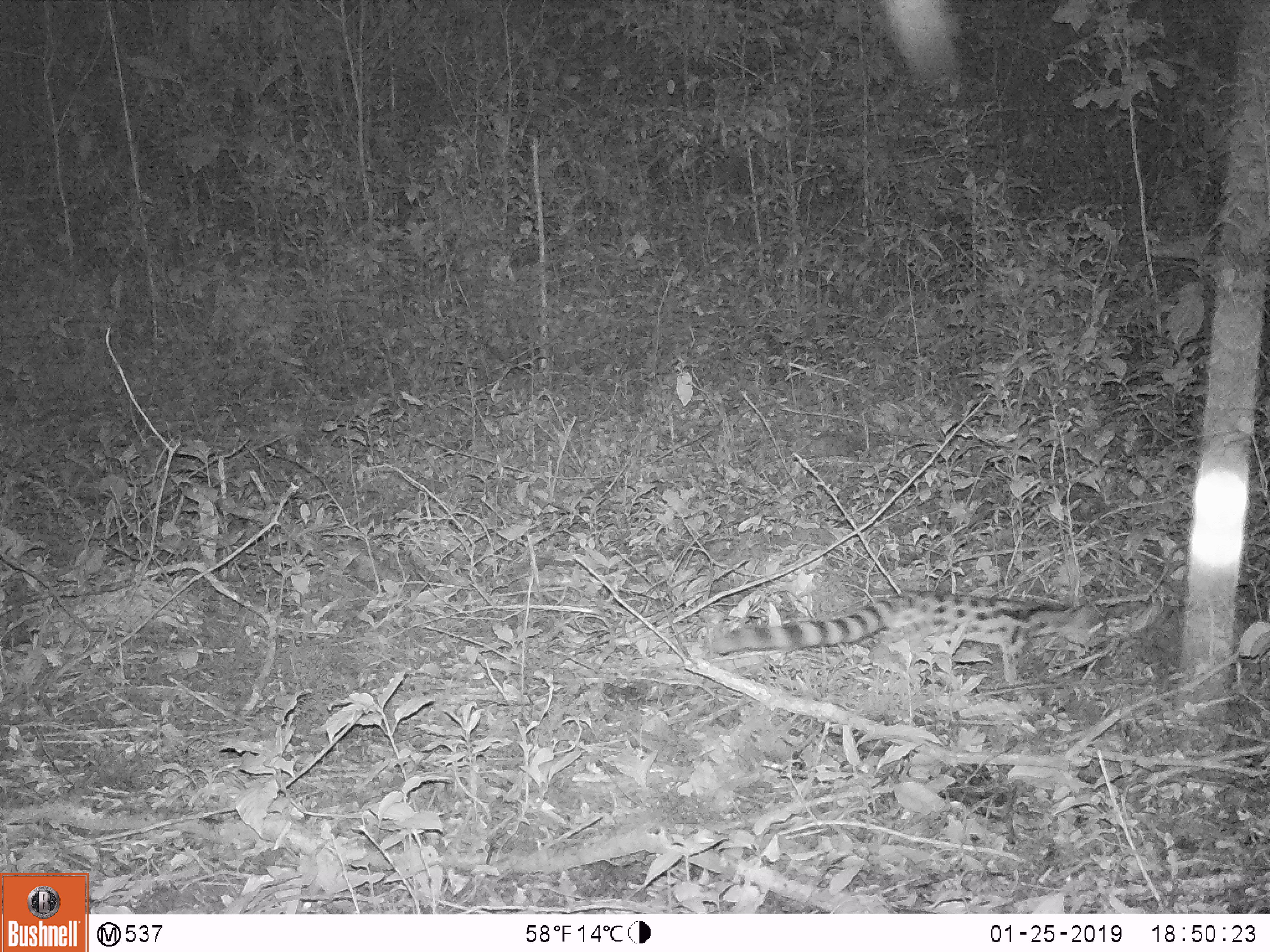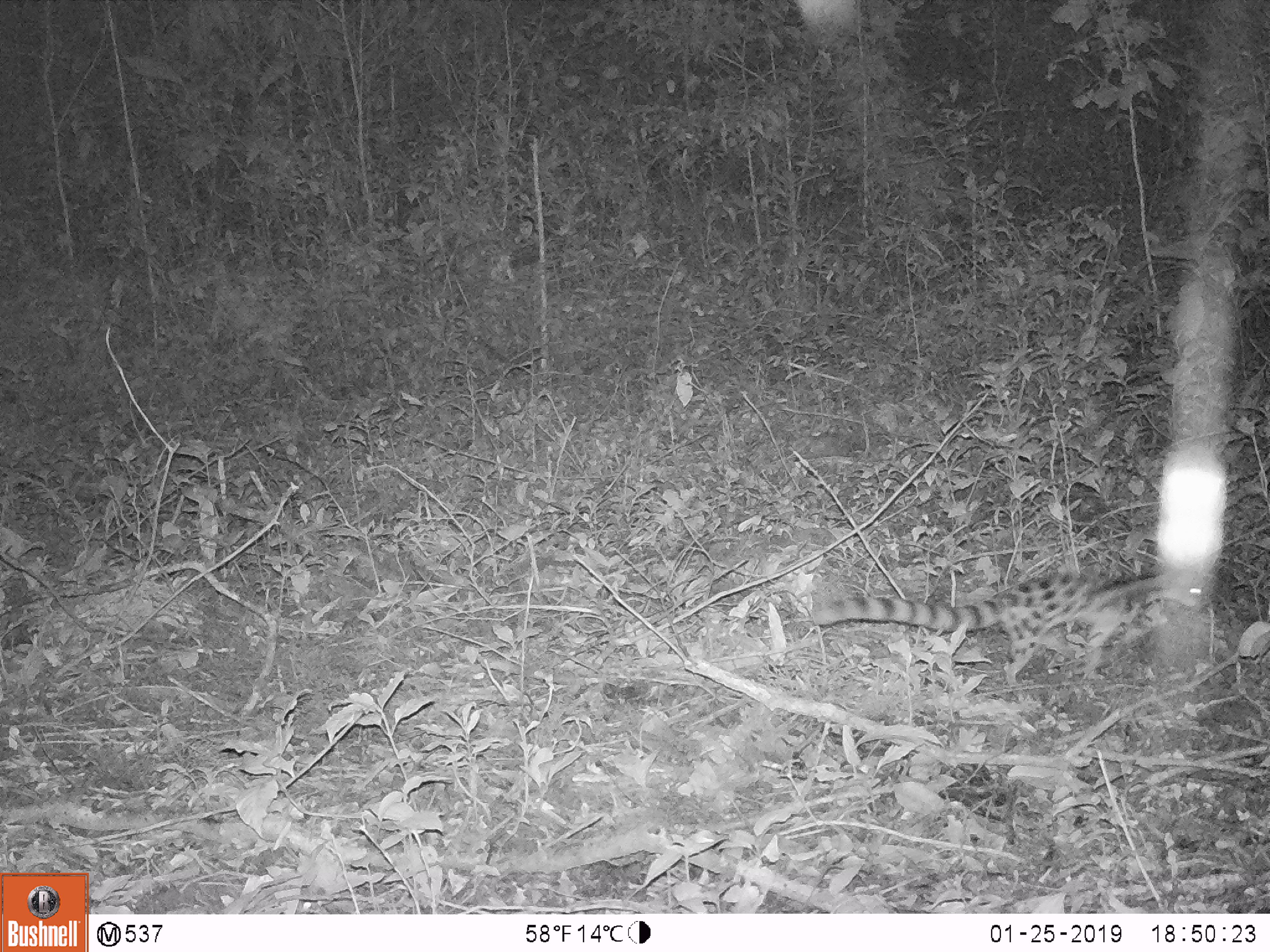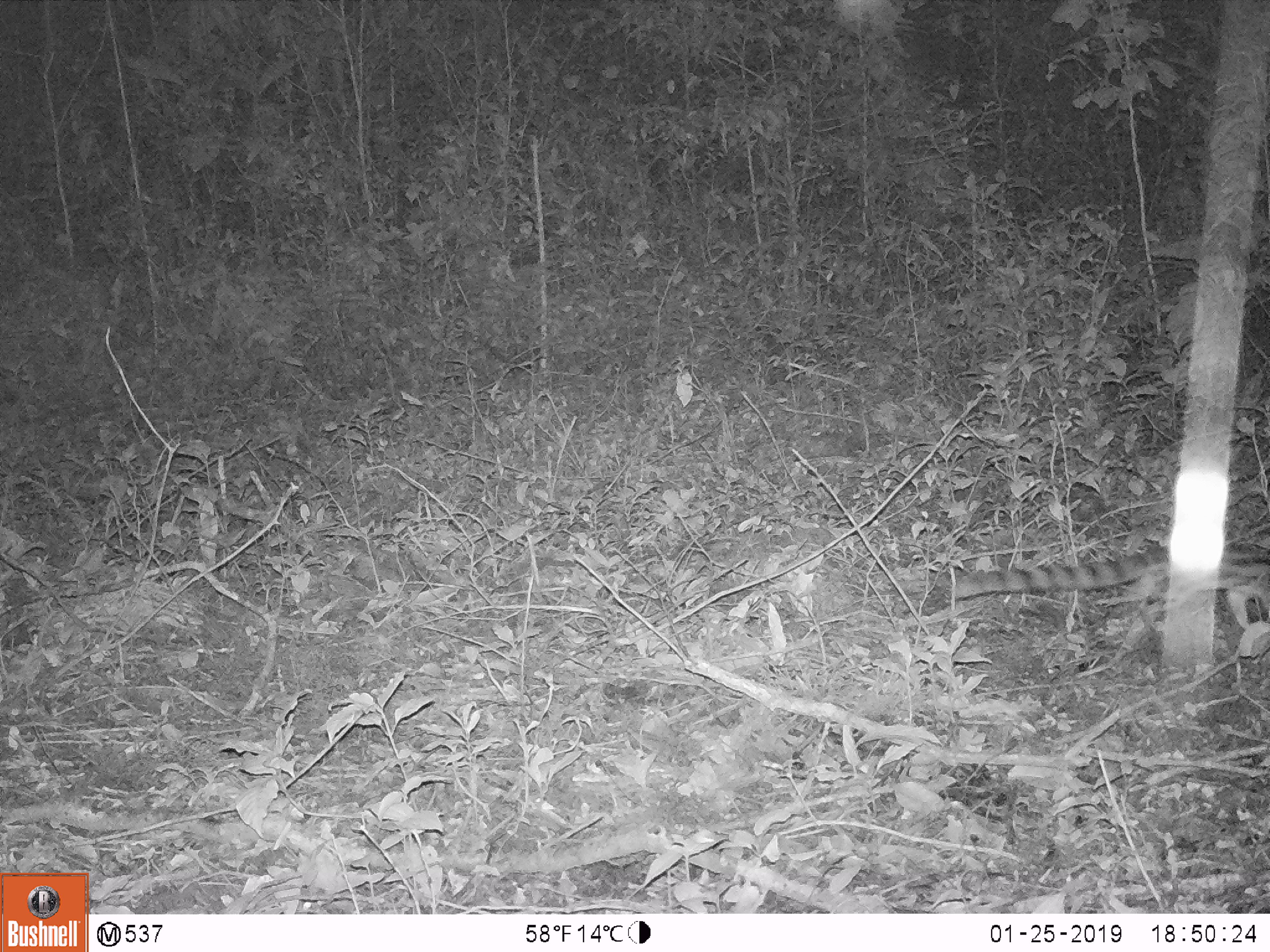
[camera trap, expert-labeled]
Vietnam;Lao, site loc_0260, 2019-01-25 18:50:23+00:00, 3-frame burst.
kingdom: Animalia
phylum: Chordata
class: Mammalia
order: Carnivora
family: Prionodontidae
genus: Prionodon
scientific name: Prionodon pardicolor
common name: spotted linsang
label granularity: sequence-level